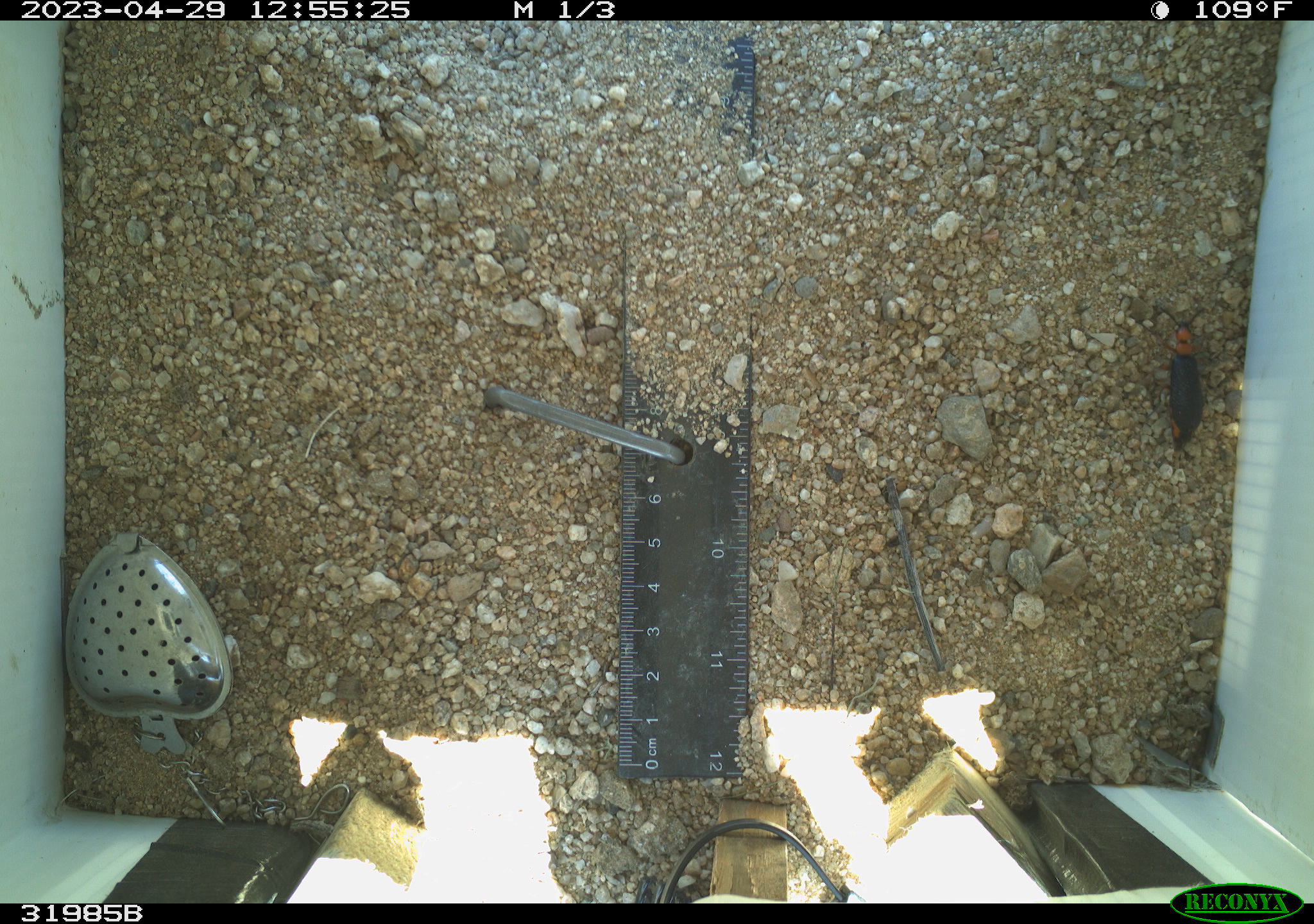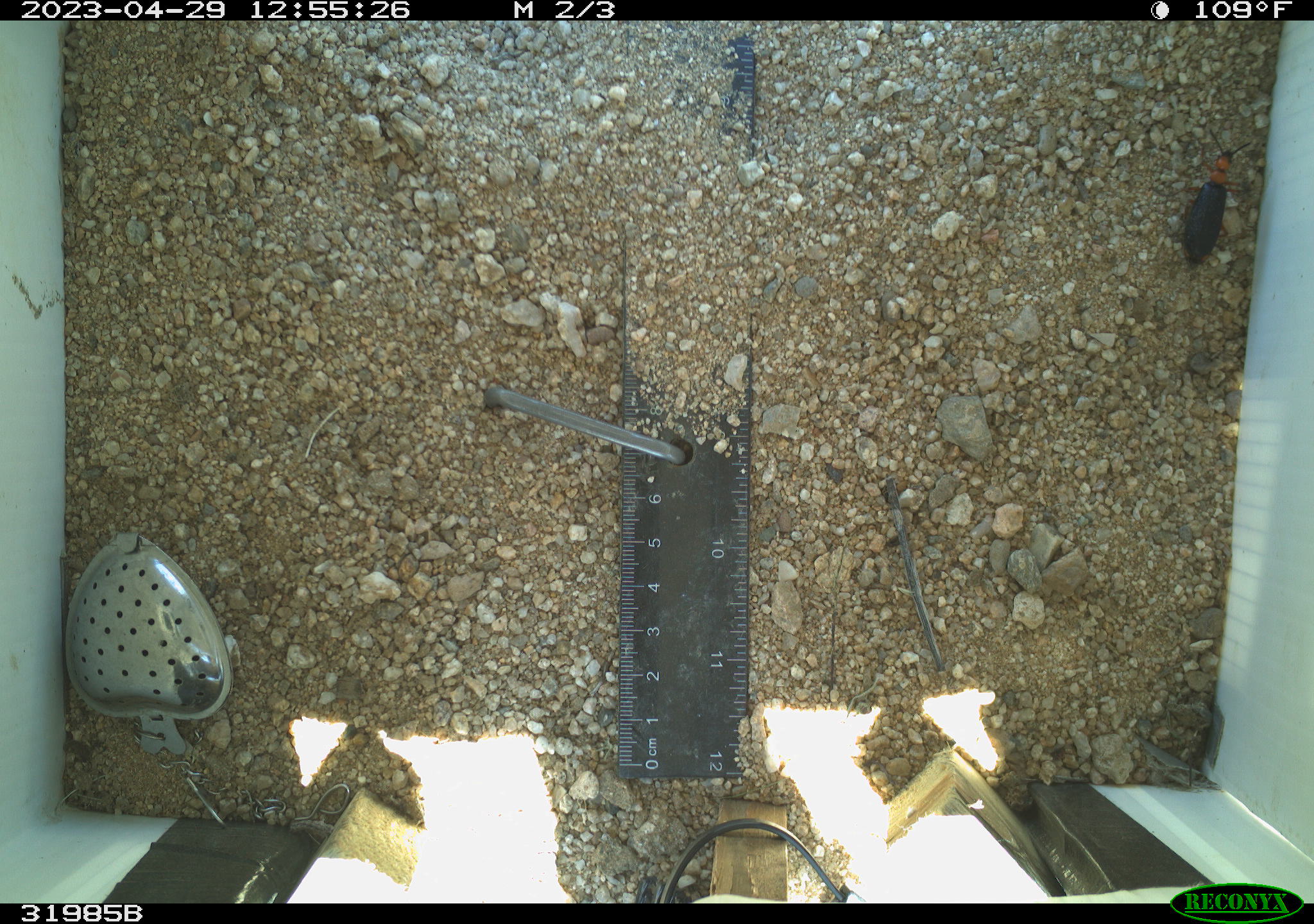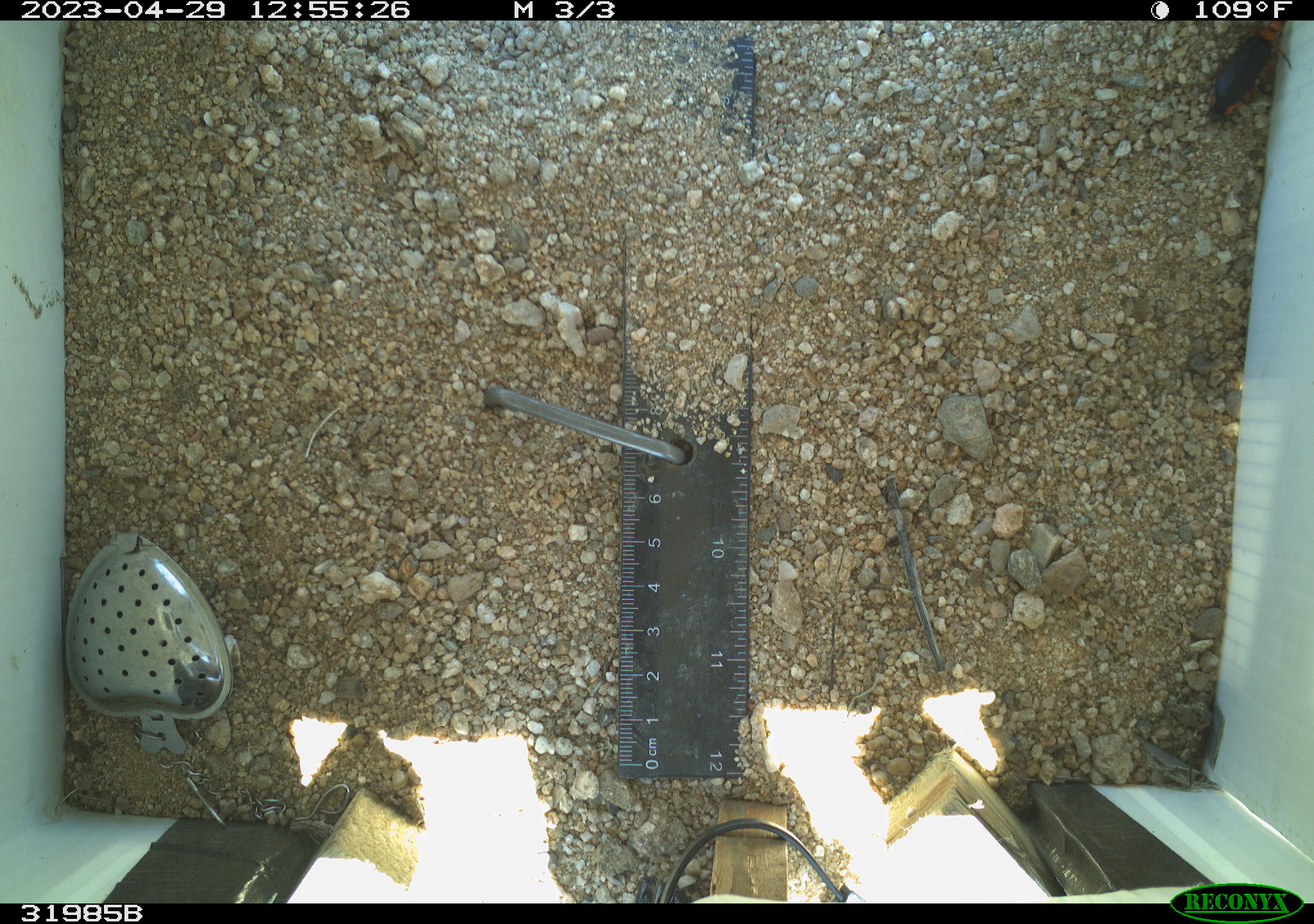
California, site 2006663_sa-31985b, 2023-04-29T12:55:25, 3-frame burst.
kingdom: Animalia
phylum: Arthropoda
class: Insecta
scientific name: Insecta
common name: insect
Insect (Insecta).